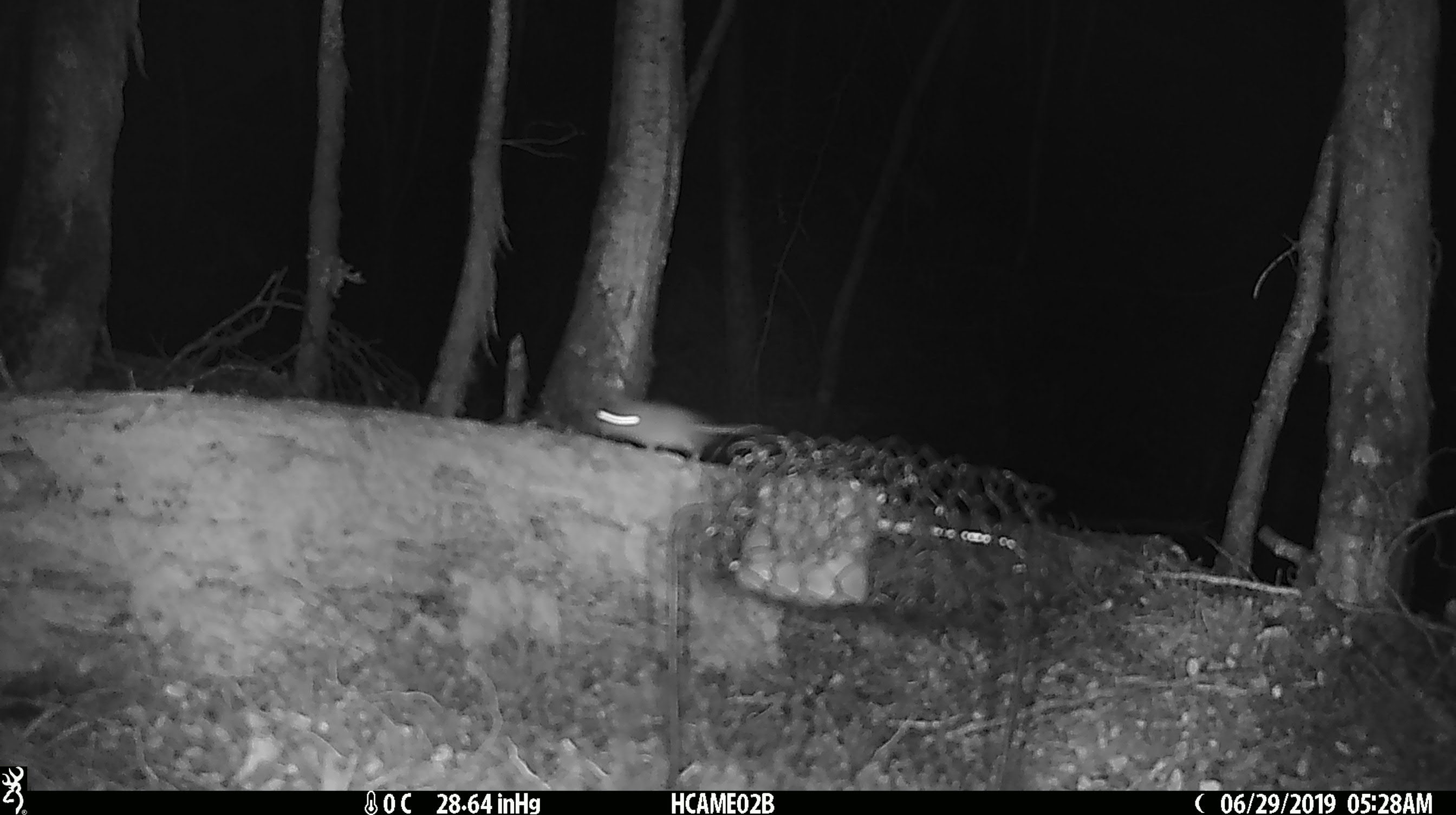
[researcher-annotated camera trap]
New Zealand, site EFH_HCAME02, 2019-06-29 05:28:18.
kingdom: Animalia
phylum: Chordata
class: Mammalia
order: Rodentia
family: Muridae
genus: Mus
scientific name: Mus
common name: mouse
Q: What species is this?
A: Mouse (Mus).